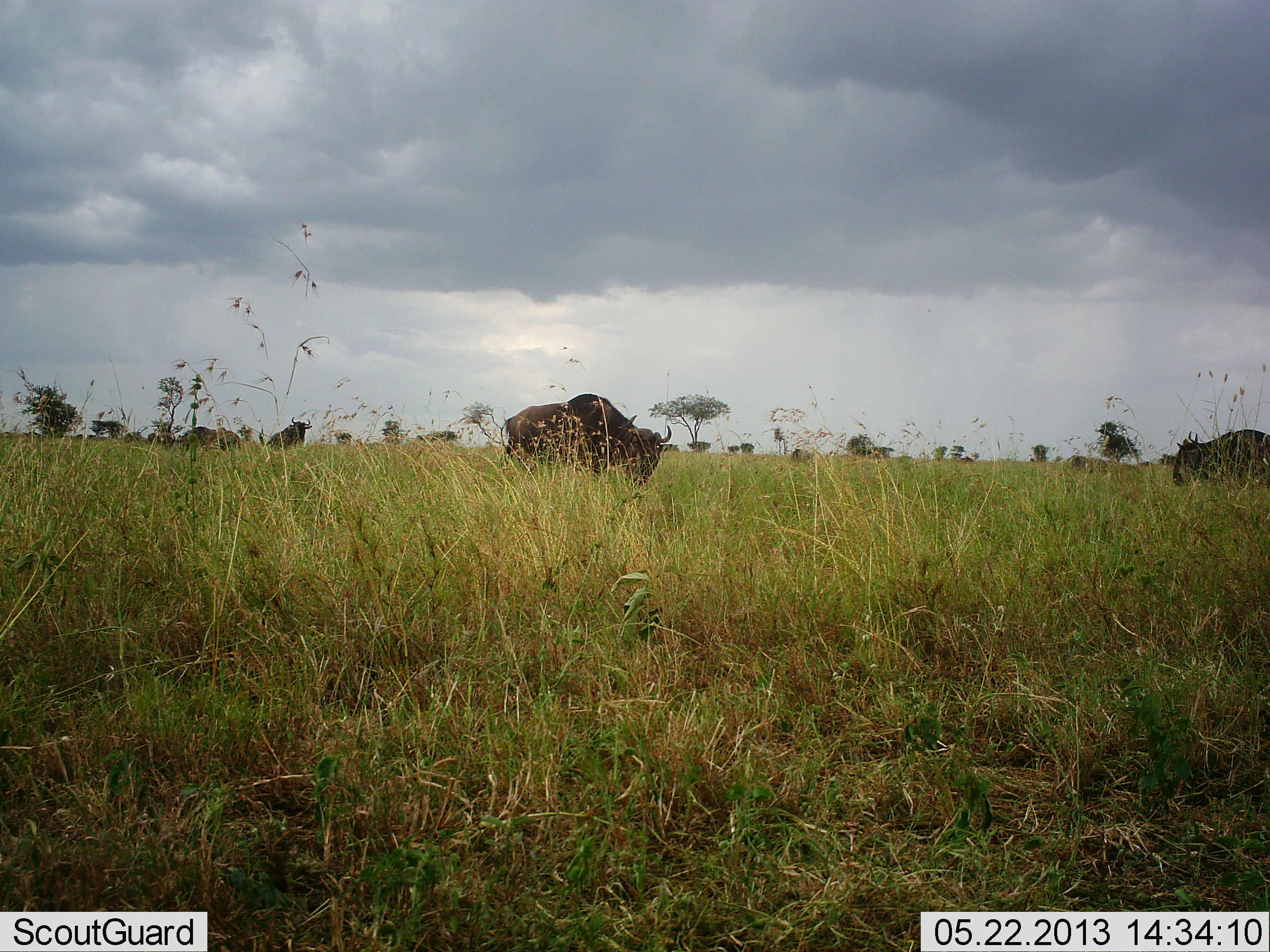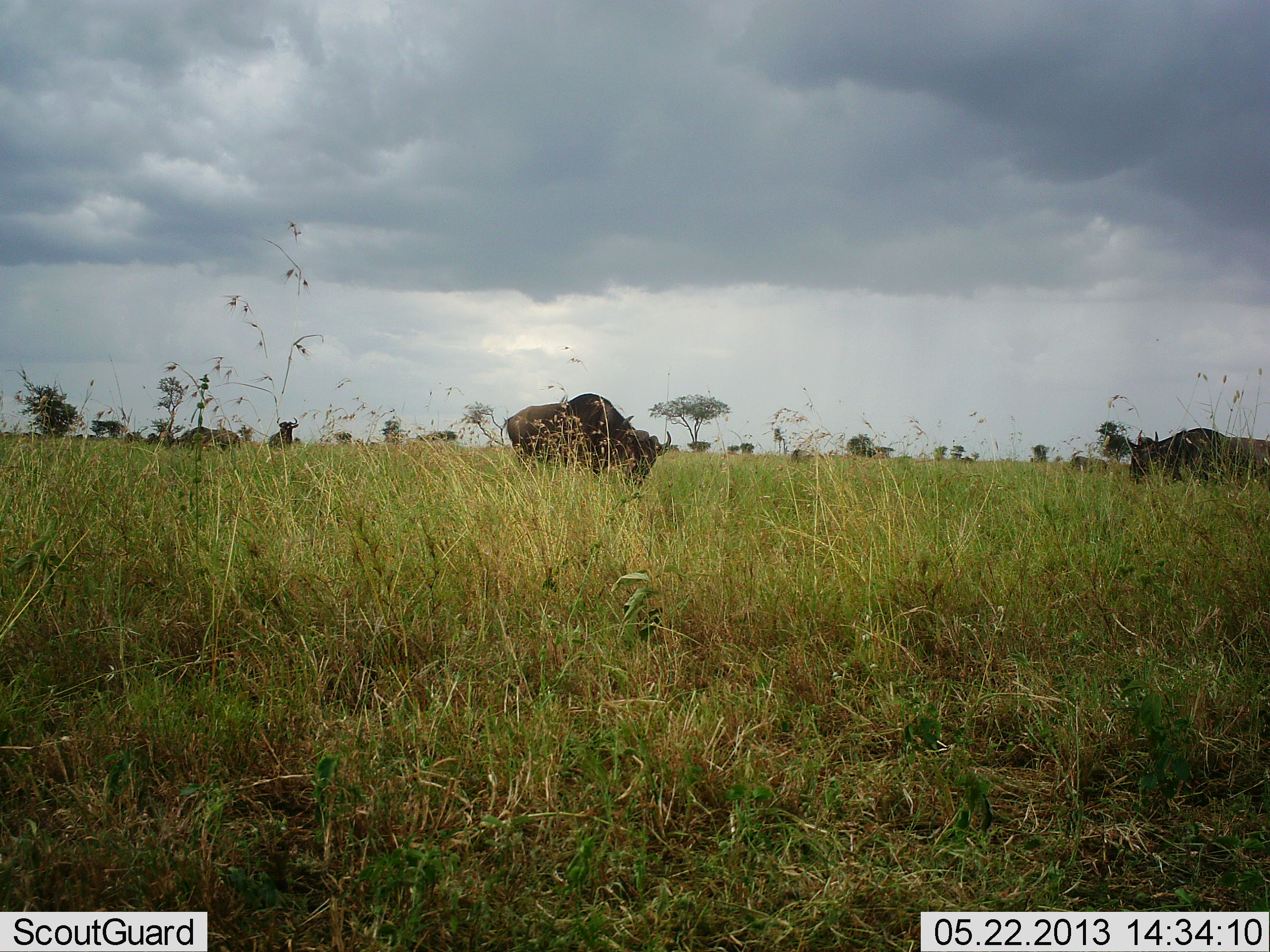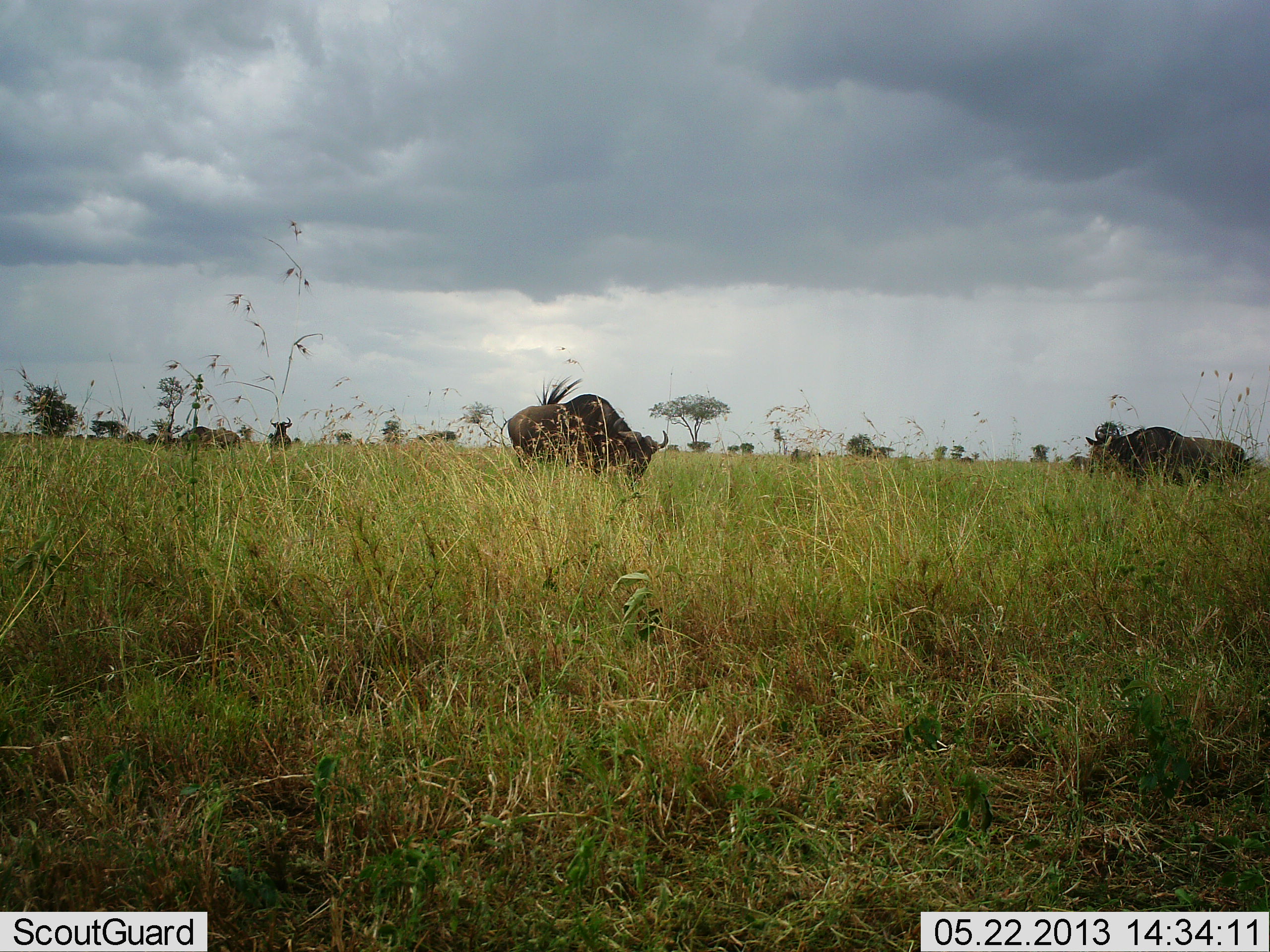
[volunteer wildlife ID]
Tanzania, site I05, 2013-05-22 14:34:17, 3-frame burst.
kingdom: Animalia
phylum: Chordata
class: Mammalia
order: Artiodactyla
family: Bovidae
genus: Connochaetes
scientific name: Connochaetes taurinus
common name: blue wildebeest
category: wildebeest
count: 5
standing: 70%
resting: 0%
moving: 50%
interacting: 0%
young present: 0%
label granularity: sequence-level